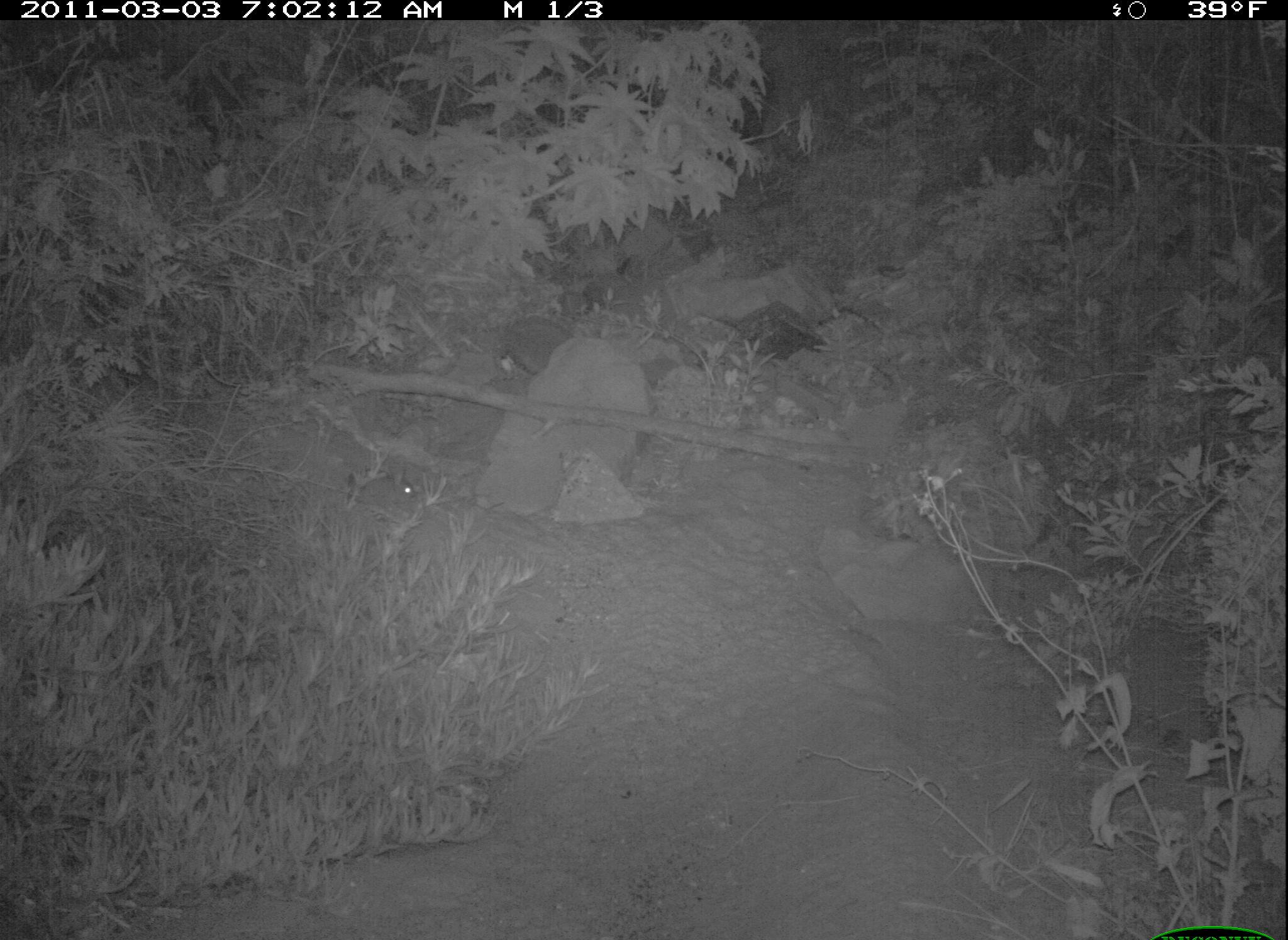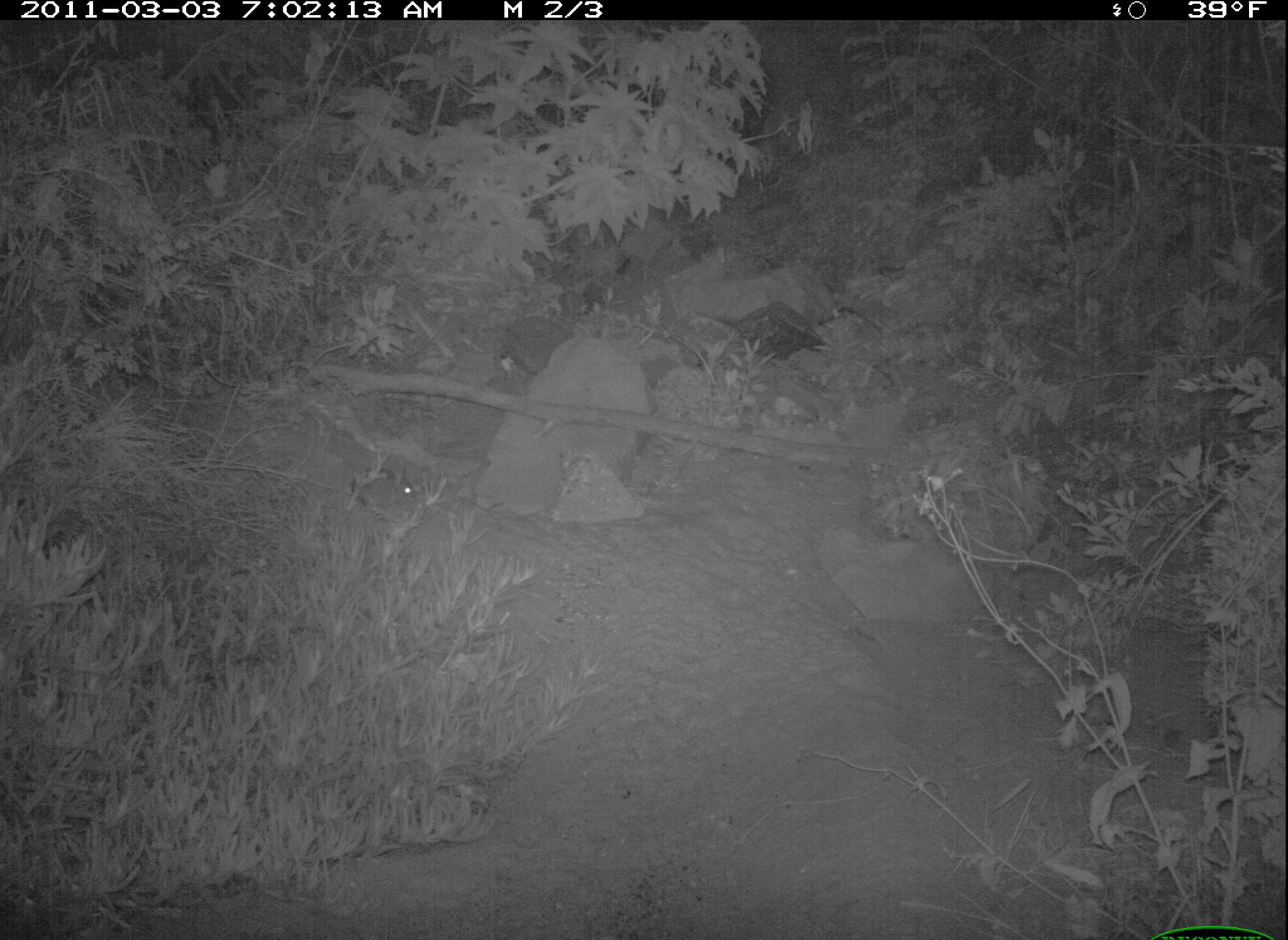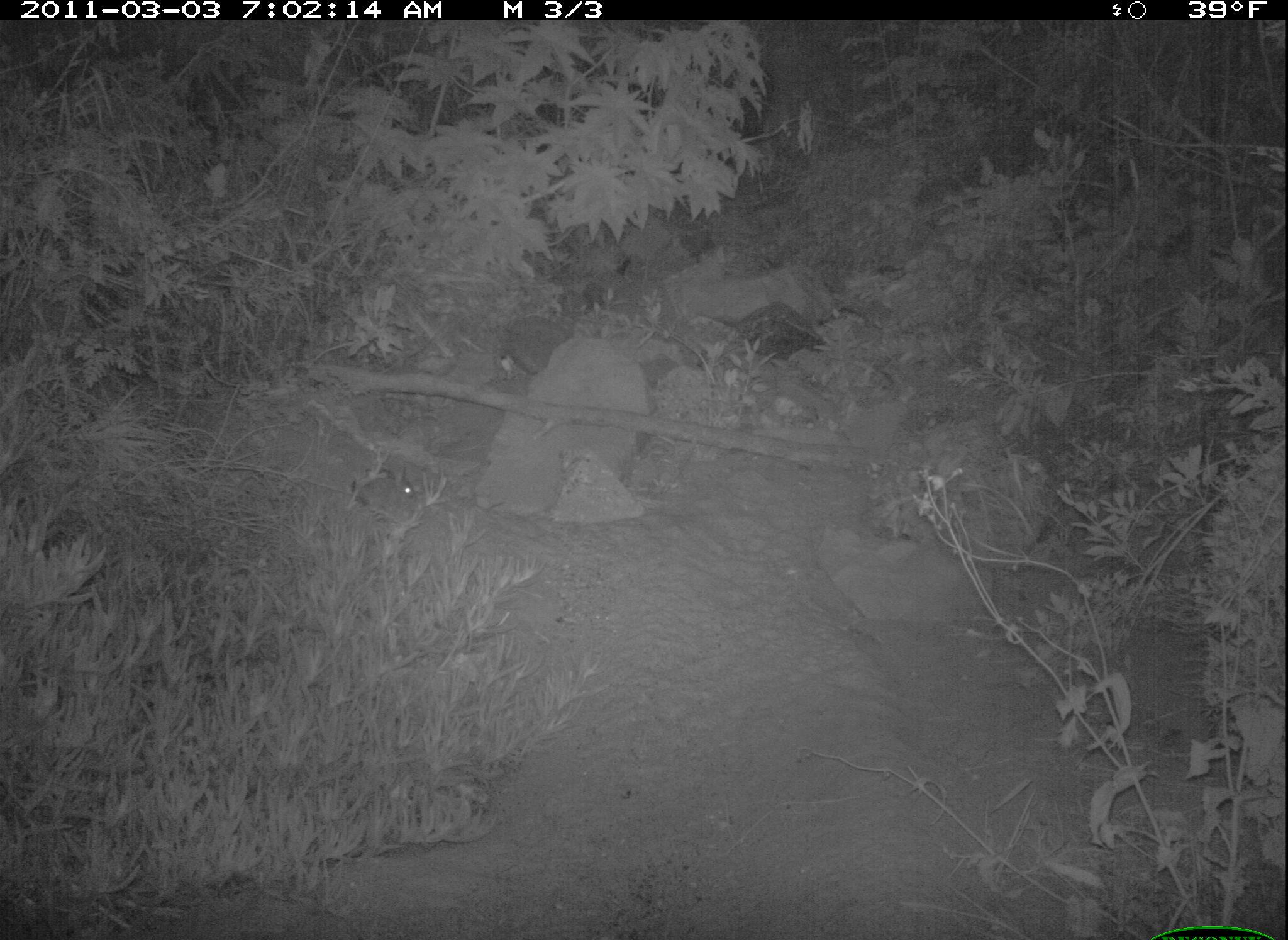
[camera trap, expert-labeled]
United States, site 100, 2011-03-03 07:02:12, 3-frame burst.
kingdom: Animalia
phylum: Chordata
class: Mammalia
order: Lagomorpha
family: Leporidae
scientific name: Leporidae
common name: rabbits and hares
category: rabbit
Rabbit (rabbits and hares) (Leporidae).